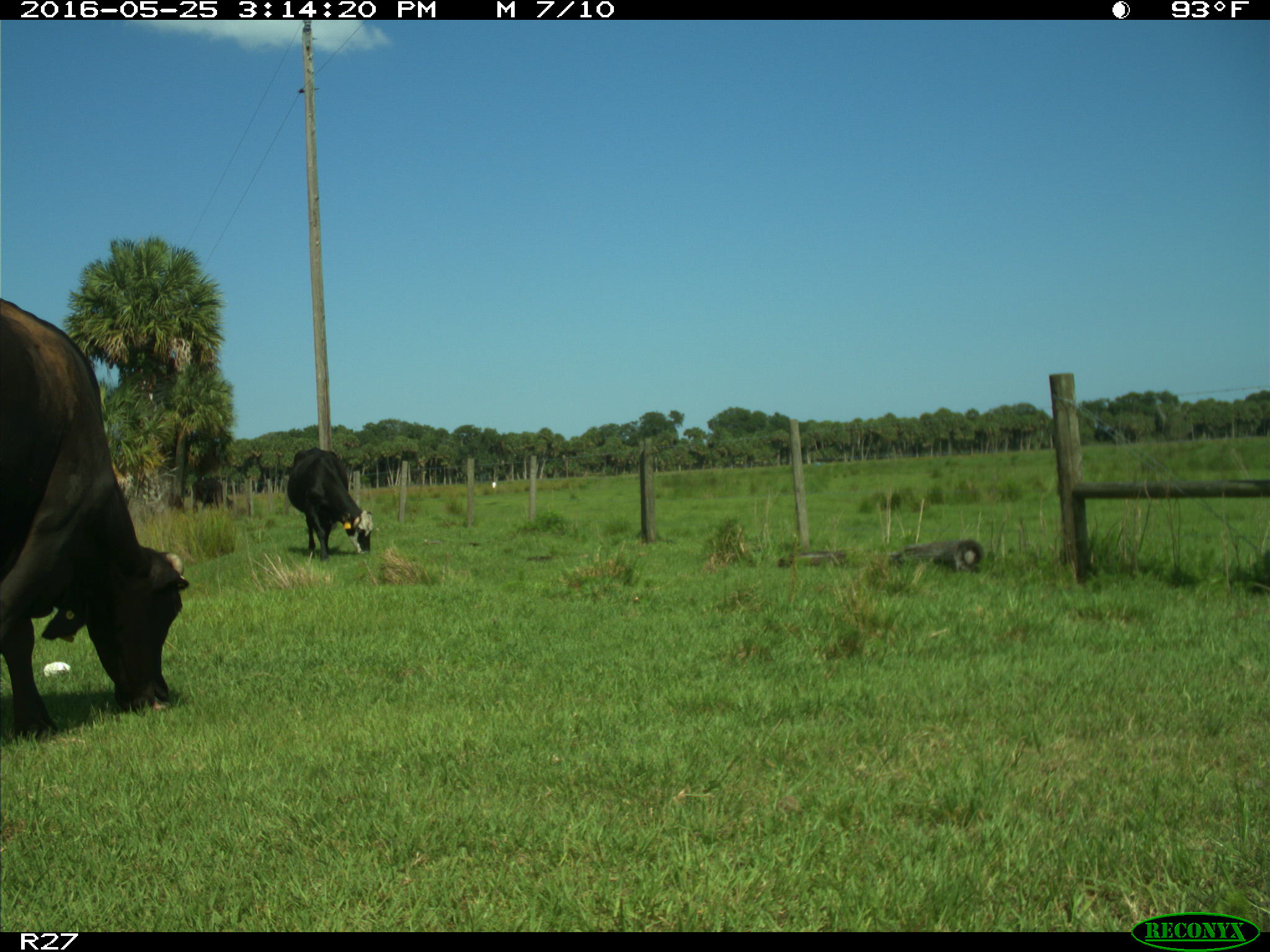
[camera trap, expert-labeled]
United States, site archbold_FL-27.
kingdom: Animalia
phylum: Chordata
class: Mammalia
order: Artiodactyla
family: Bovidae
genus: Bos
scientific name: Bos taurus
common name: domestic cow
Bos taurus (domestic cow).